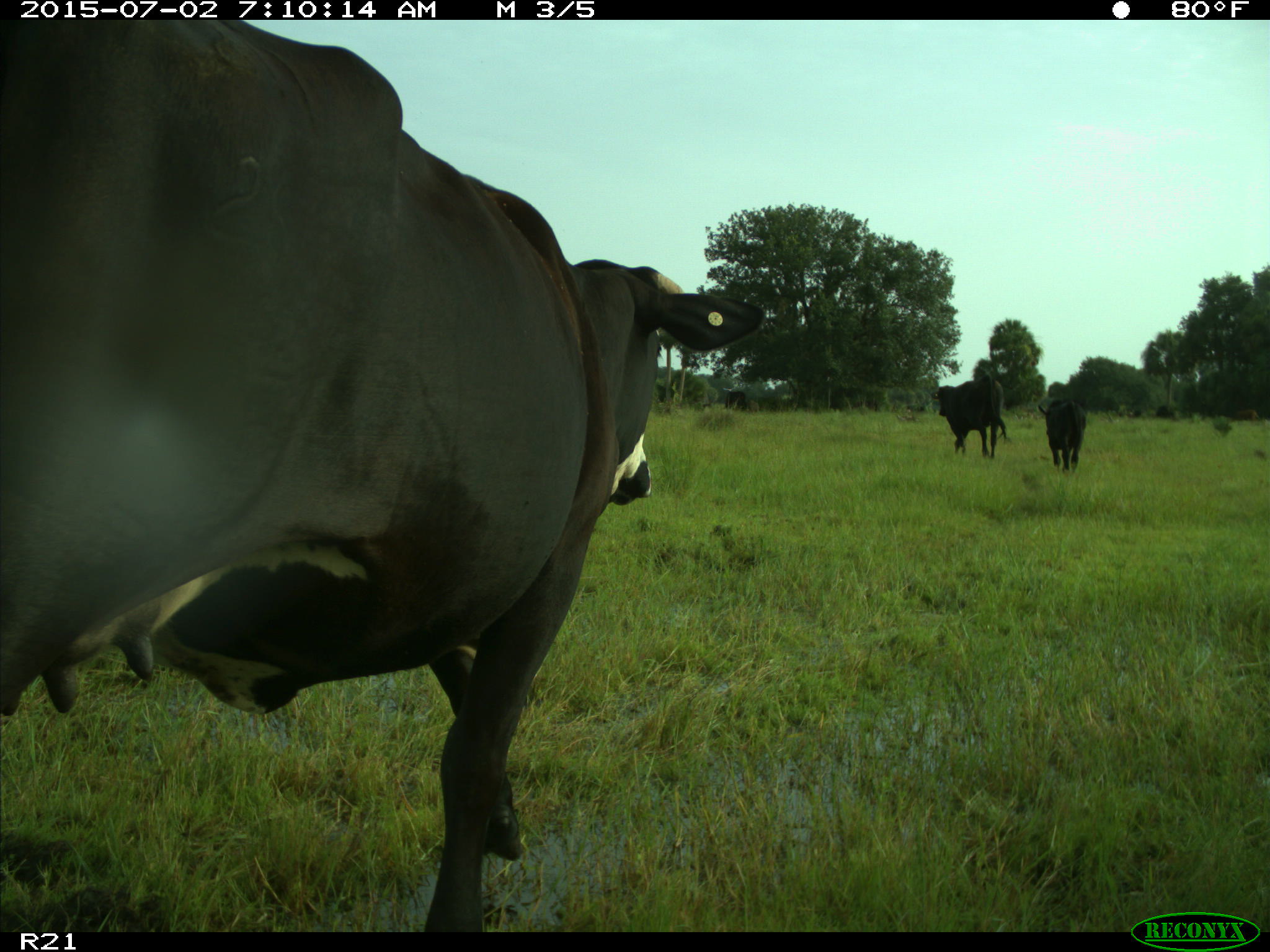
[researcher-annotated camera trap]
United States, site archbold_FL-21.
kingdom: Animalia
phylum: Chordata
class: Mammalia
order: Artiodactyla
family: Bovidae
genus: Bos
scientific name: Bos taurus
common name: domestic cow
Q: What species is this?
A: Bos taurus (domestic cow).